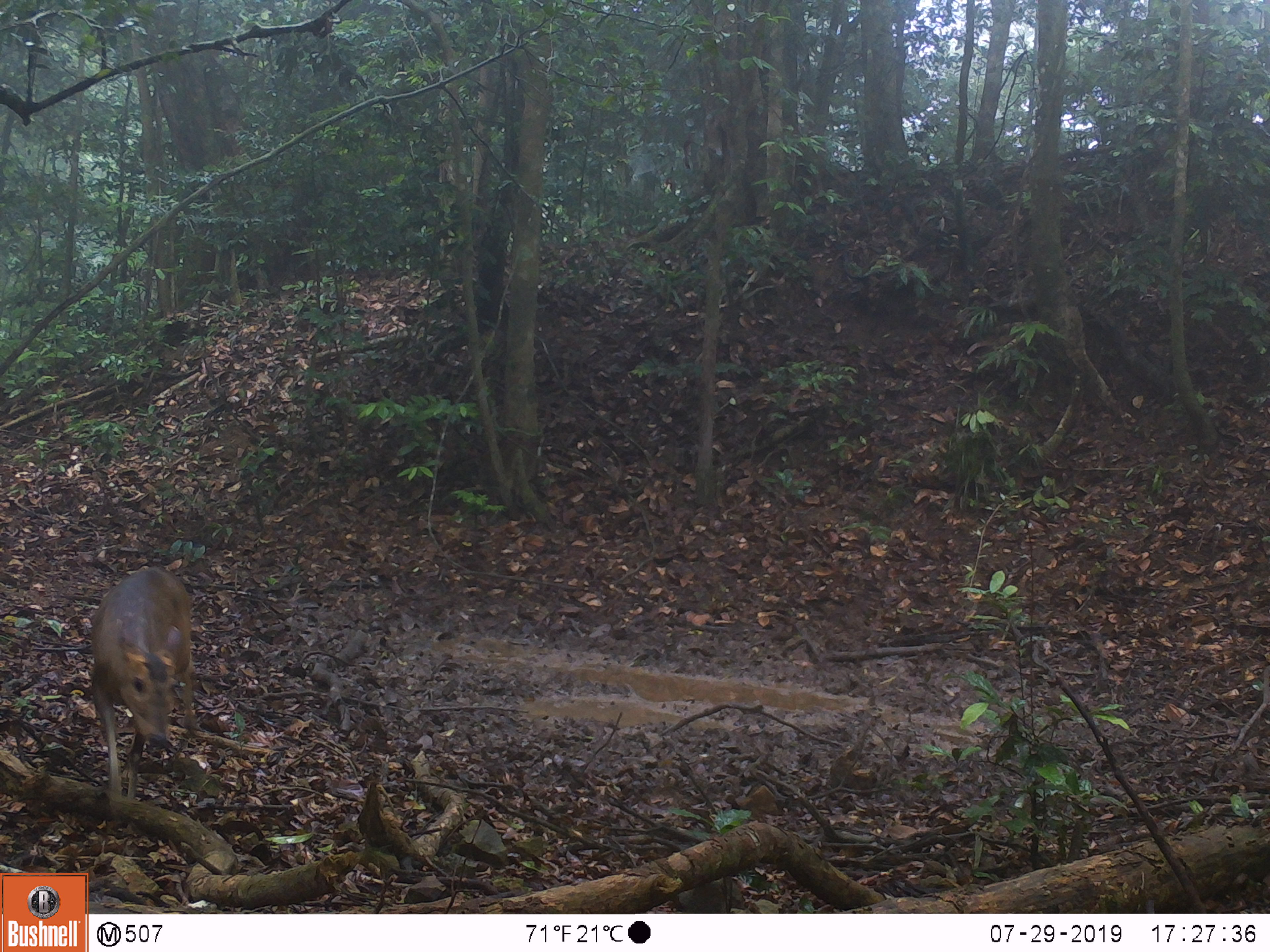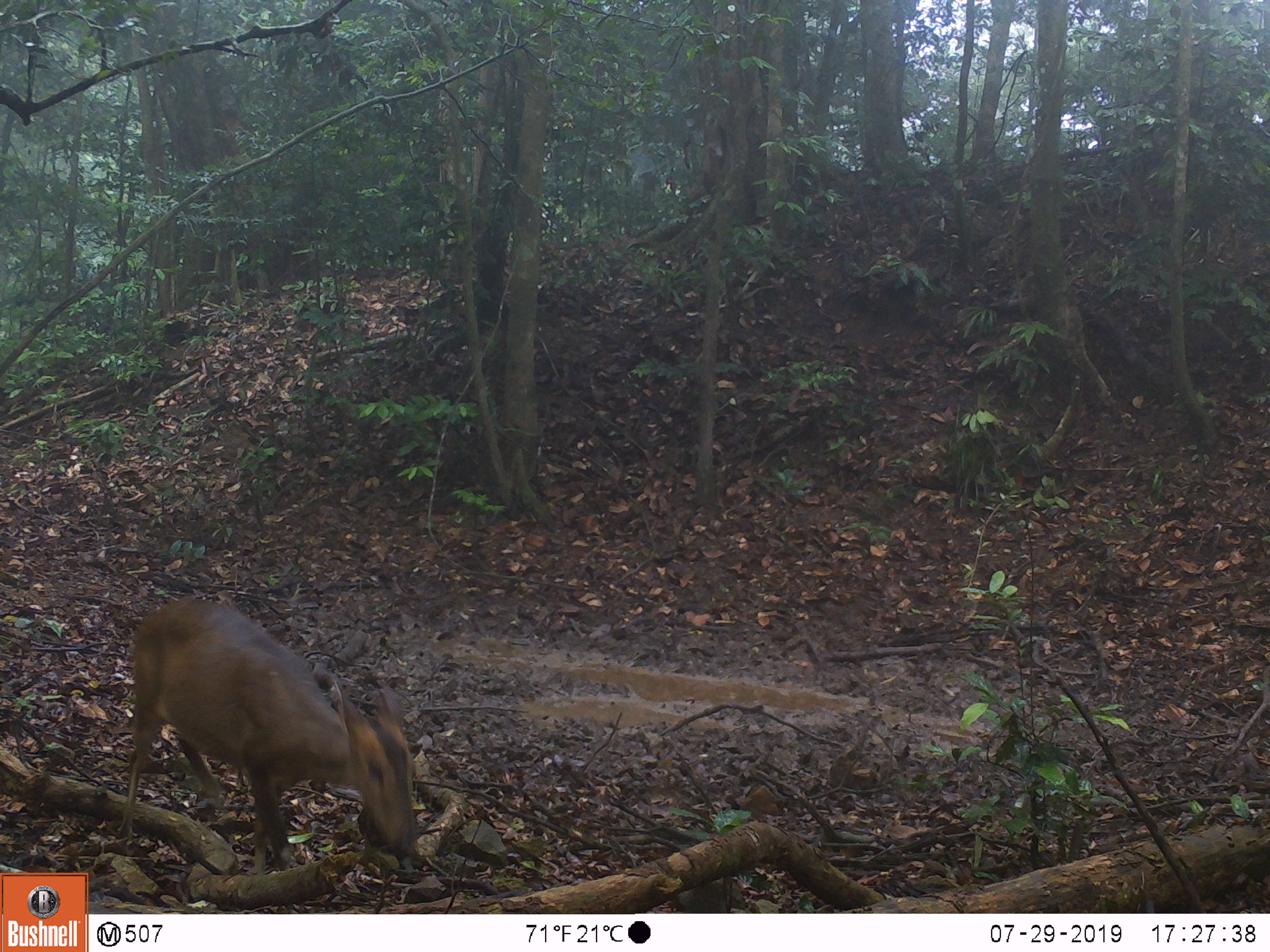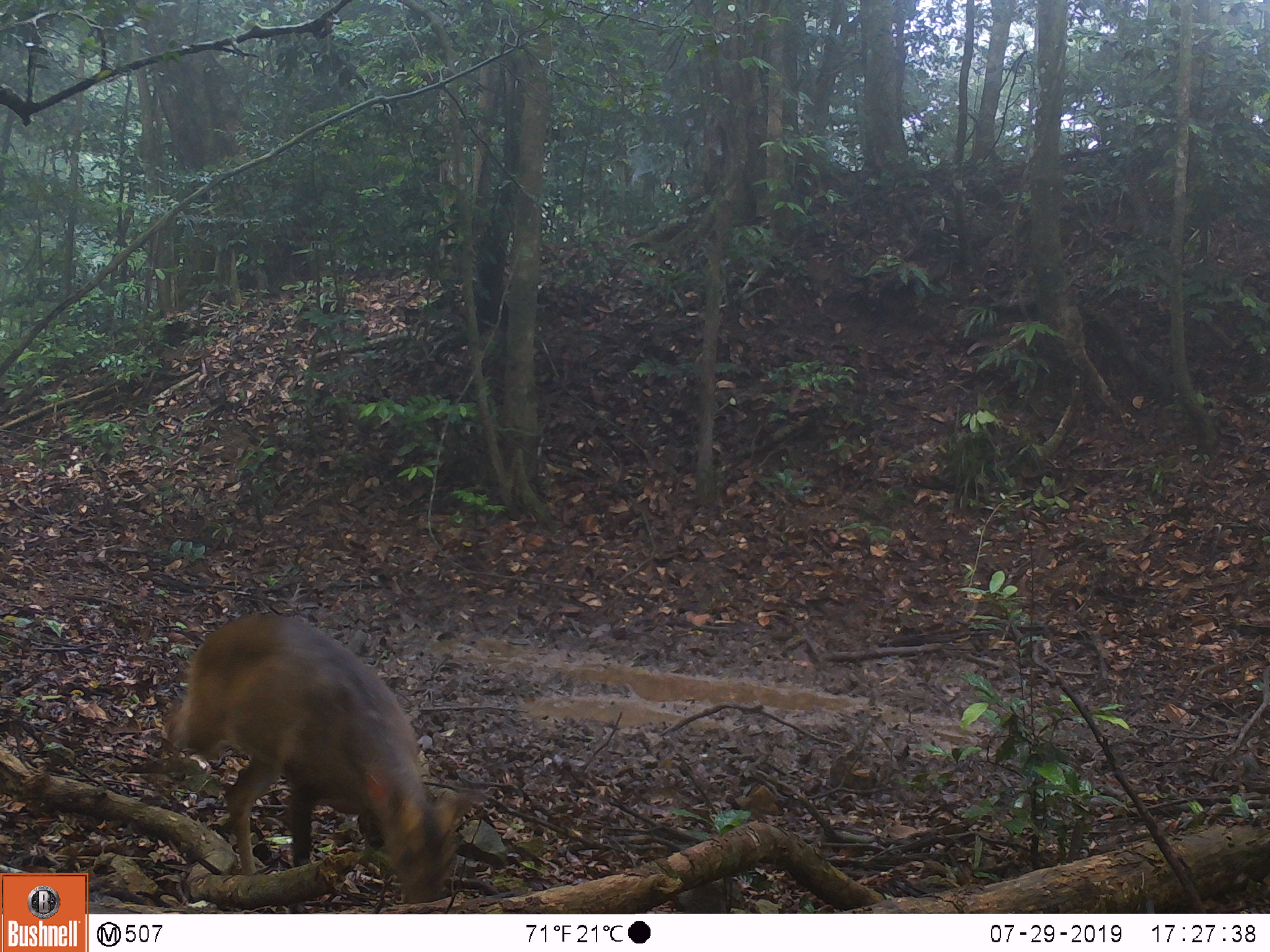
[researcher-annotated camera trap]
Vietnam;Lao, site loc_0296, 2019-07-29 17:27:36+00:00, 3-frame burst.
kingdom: Animalia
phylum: Chordata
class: Mammalia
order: Artiodactyla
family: Cervidae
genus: Muntiacus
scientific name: Muntiacus vuquangensis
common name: large-antlered muntjac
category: large antlered muntjac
Large antlered muntjac (large-antlered muntjac) (Muntiacus vuquangensis). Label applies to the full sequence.